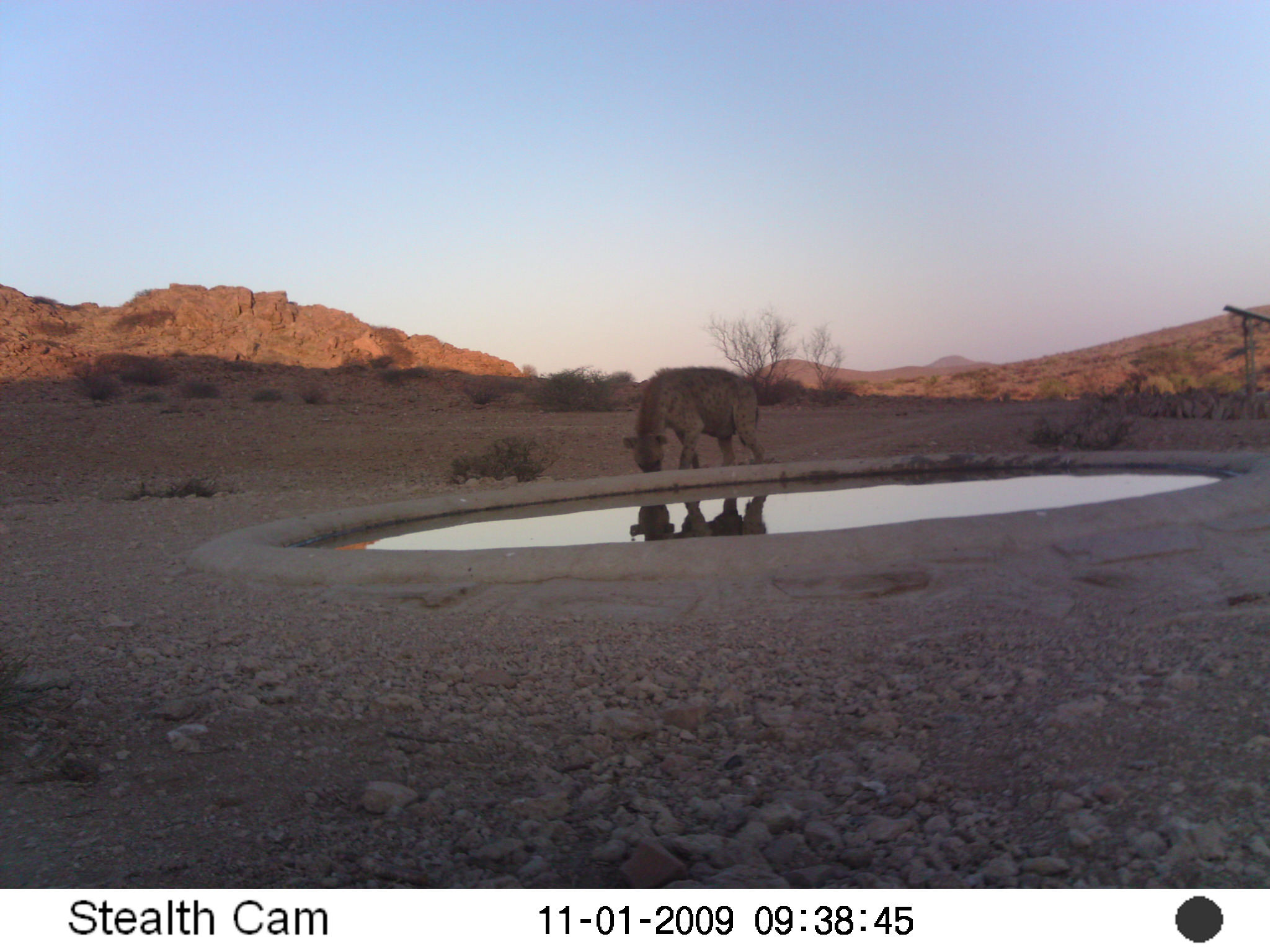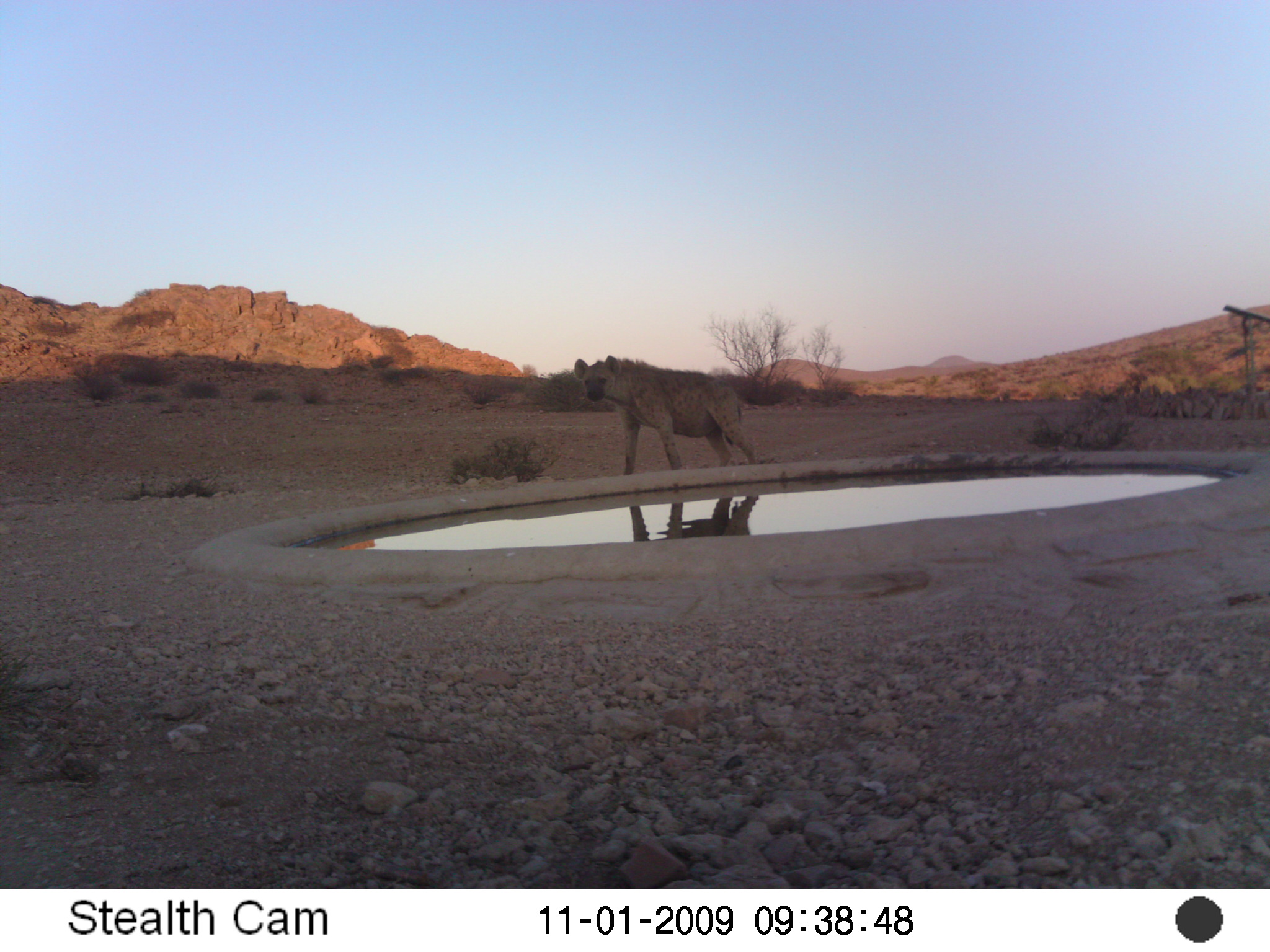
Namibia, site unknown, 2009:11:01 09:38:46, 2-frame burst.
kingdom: Animalia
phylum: Chordata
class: Mammalia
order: Carnivora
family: Hyaenidae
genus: Crocuta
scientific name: Crocuta crocuta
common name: spotted hyena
Crocuta crocuta (spotted hyena).